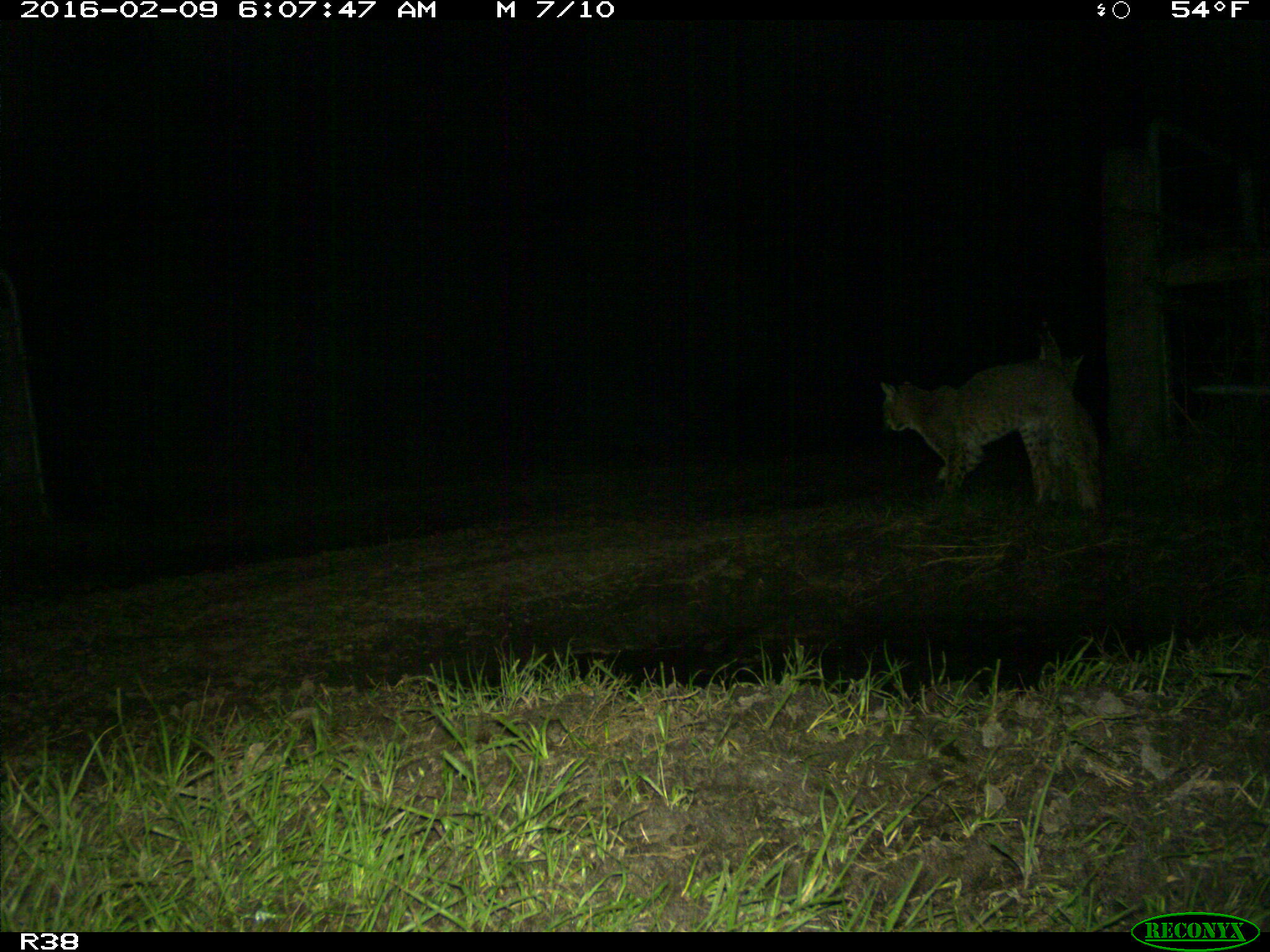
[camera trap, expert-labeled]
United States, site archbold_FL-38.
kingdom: Animalia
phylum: Chordata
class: Mammalia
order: Carnivora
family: Felidae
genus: Lynx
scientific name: Lynx rufus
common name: bobcat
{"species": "Lynx rufus (bobcat)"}